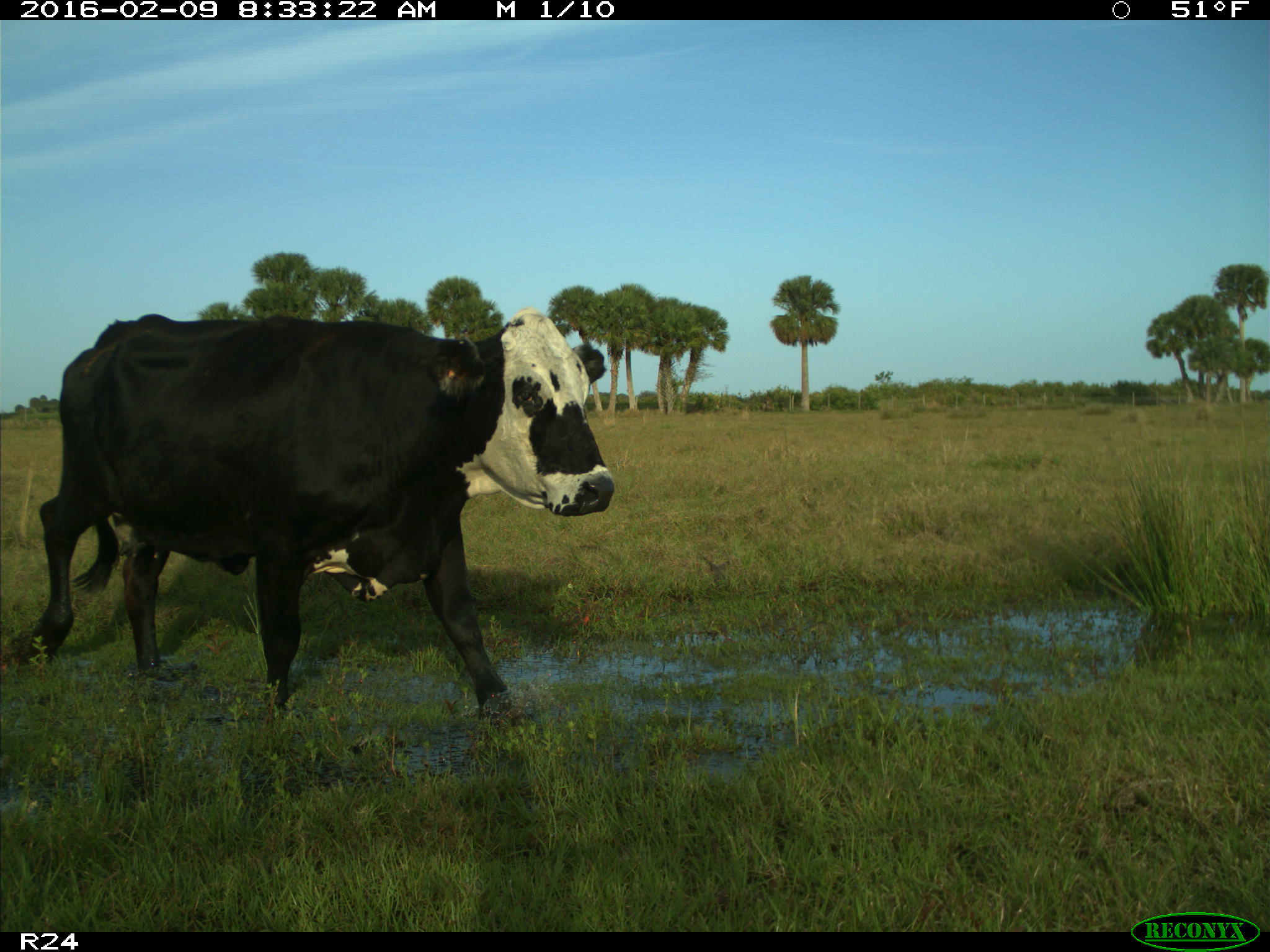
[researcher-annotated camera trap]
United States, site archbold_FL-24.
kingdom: Animalia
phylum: Chordata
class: Mammalia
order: Artiodactyla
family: Bovidae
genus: Bos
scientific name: Bos taurus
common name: domestic cow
Bos taurus (domestic cow).